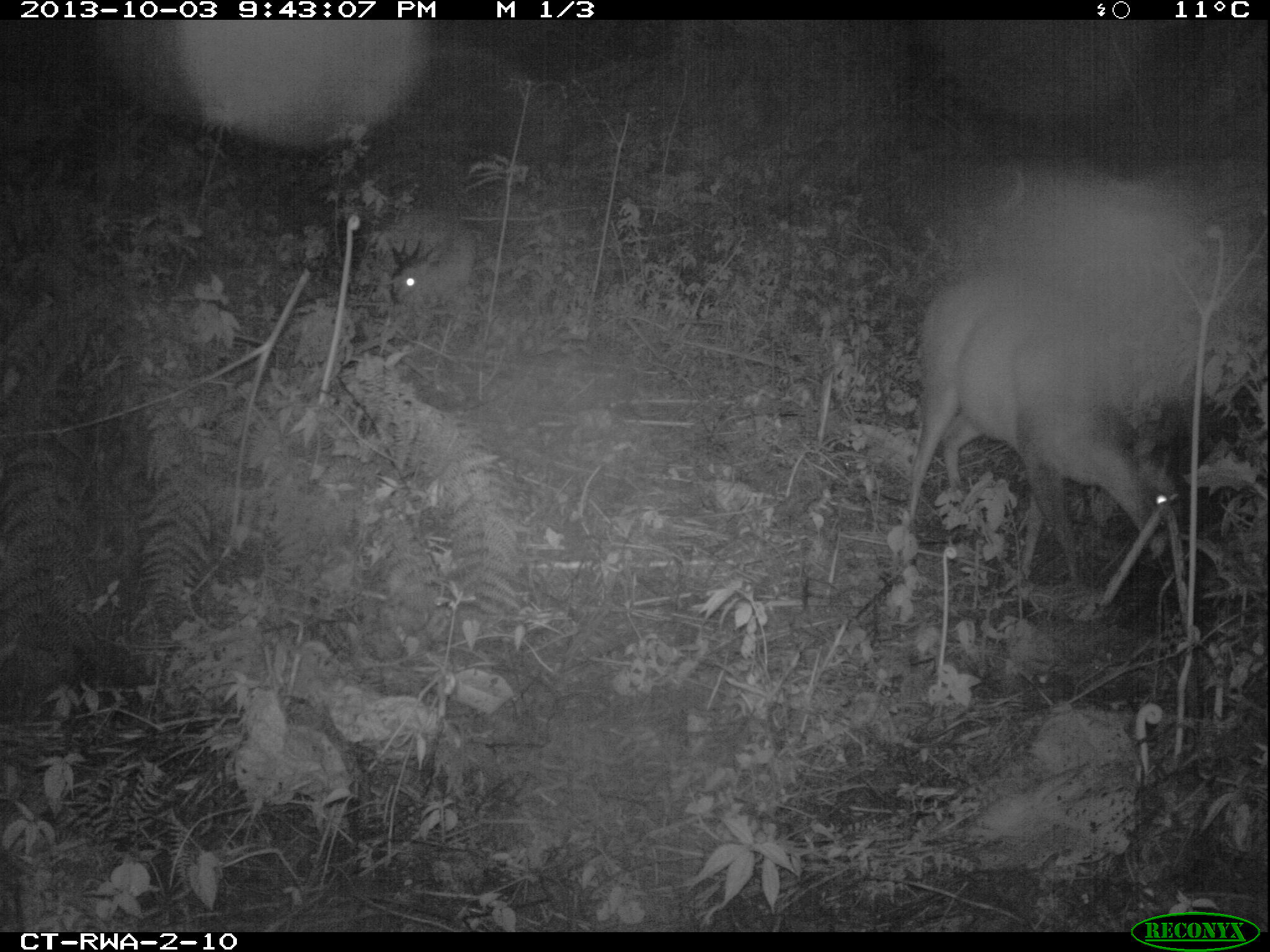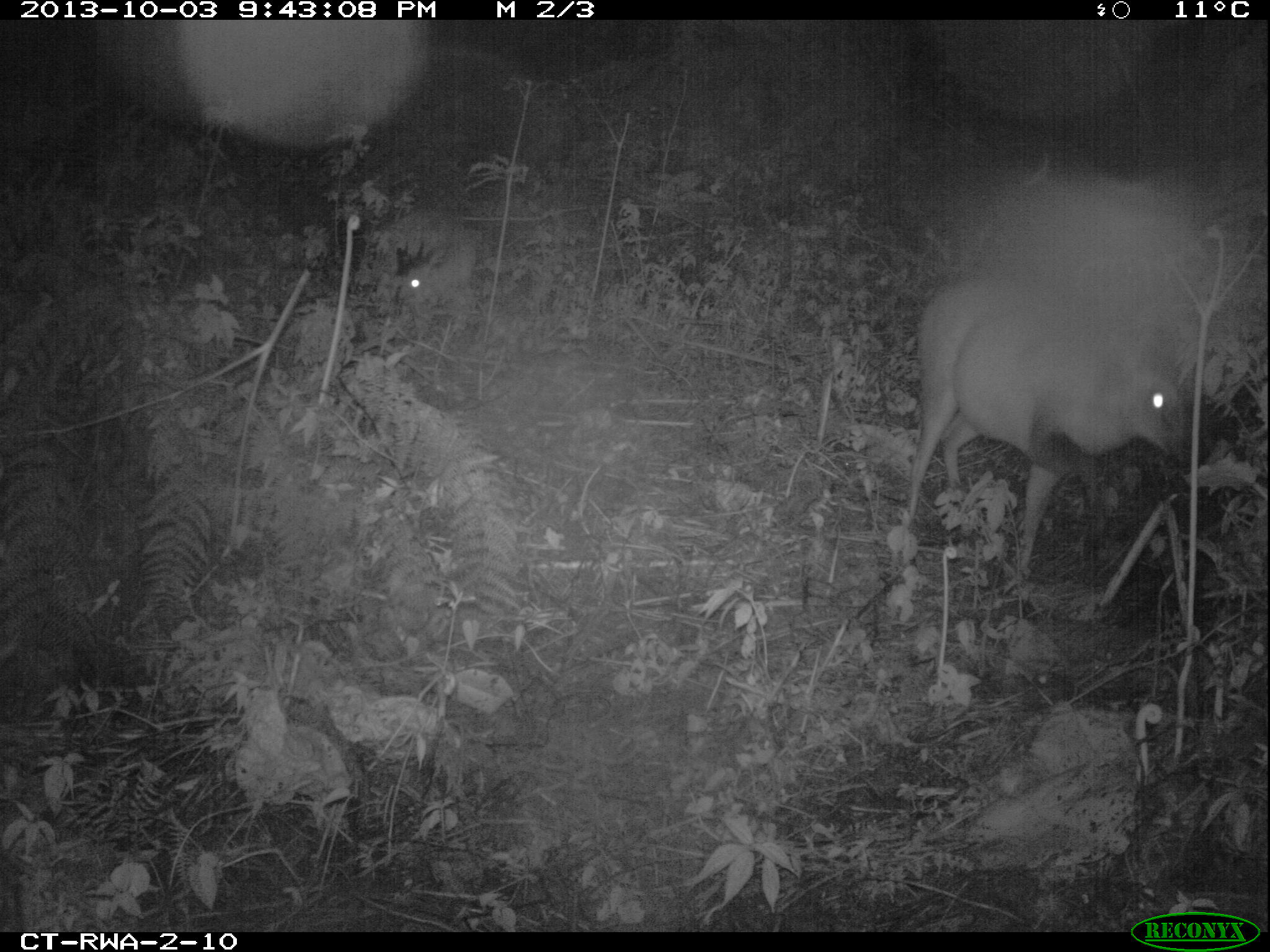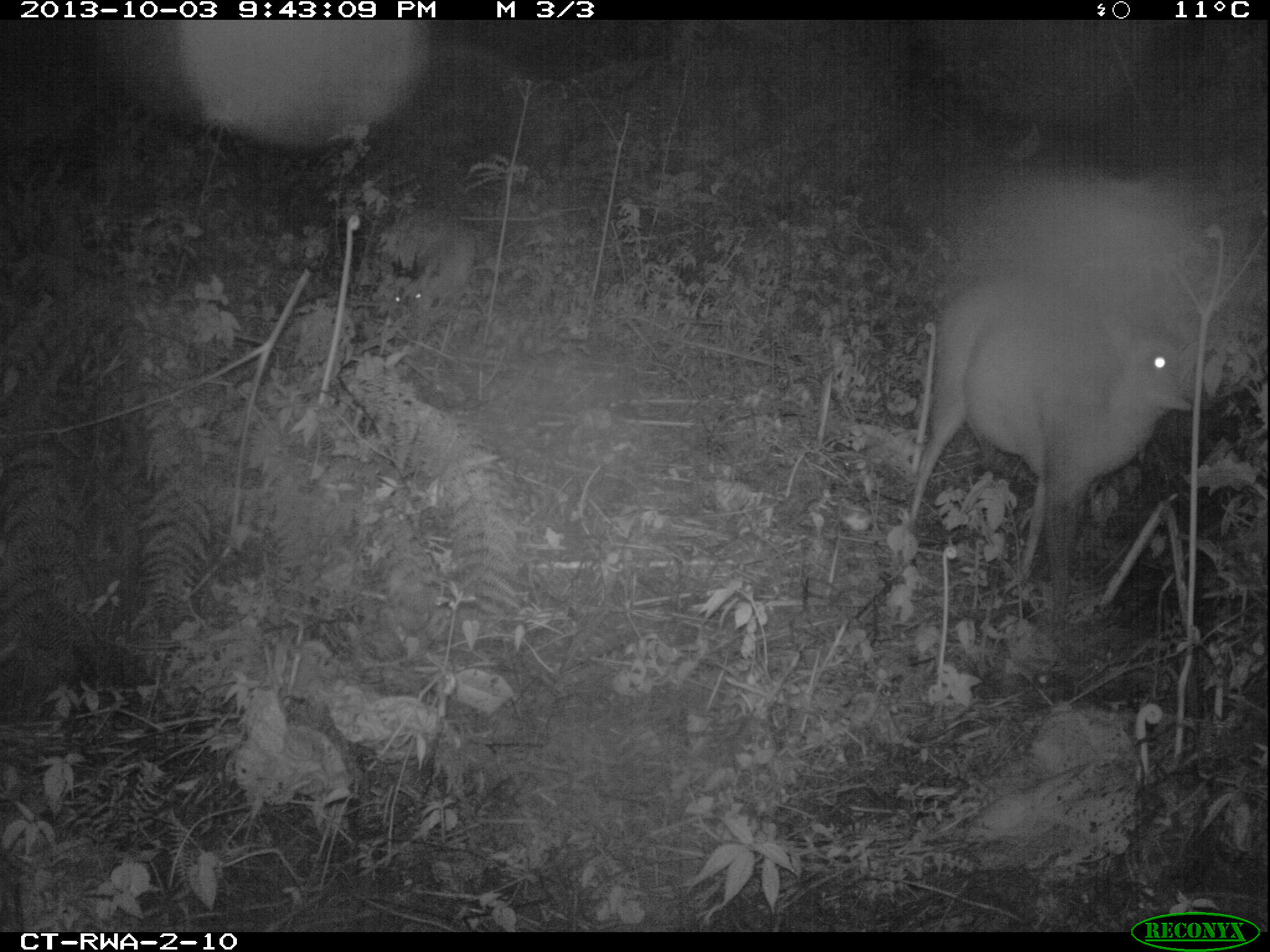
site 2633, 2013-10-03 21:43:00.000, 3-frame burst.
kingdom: Animalia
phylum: Chordata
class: Mammalia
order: Artiodactyla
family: Bovidae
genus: Cephalophus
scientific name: Cephalophus nigrifrons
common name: black-fronted duiker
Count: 2.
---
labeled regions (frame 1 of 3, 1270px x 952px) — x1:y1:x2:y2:
cephalophus nigrifrons: 896:269:1217:586; 381:217:478:308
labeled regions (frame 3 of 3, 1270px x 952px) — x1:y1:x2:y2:
cephalophus nigrifrons: 900:267:1210:605